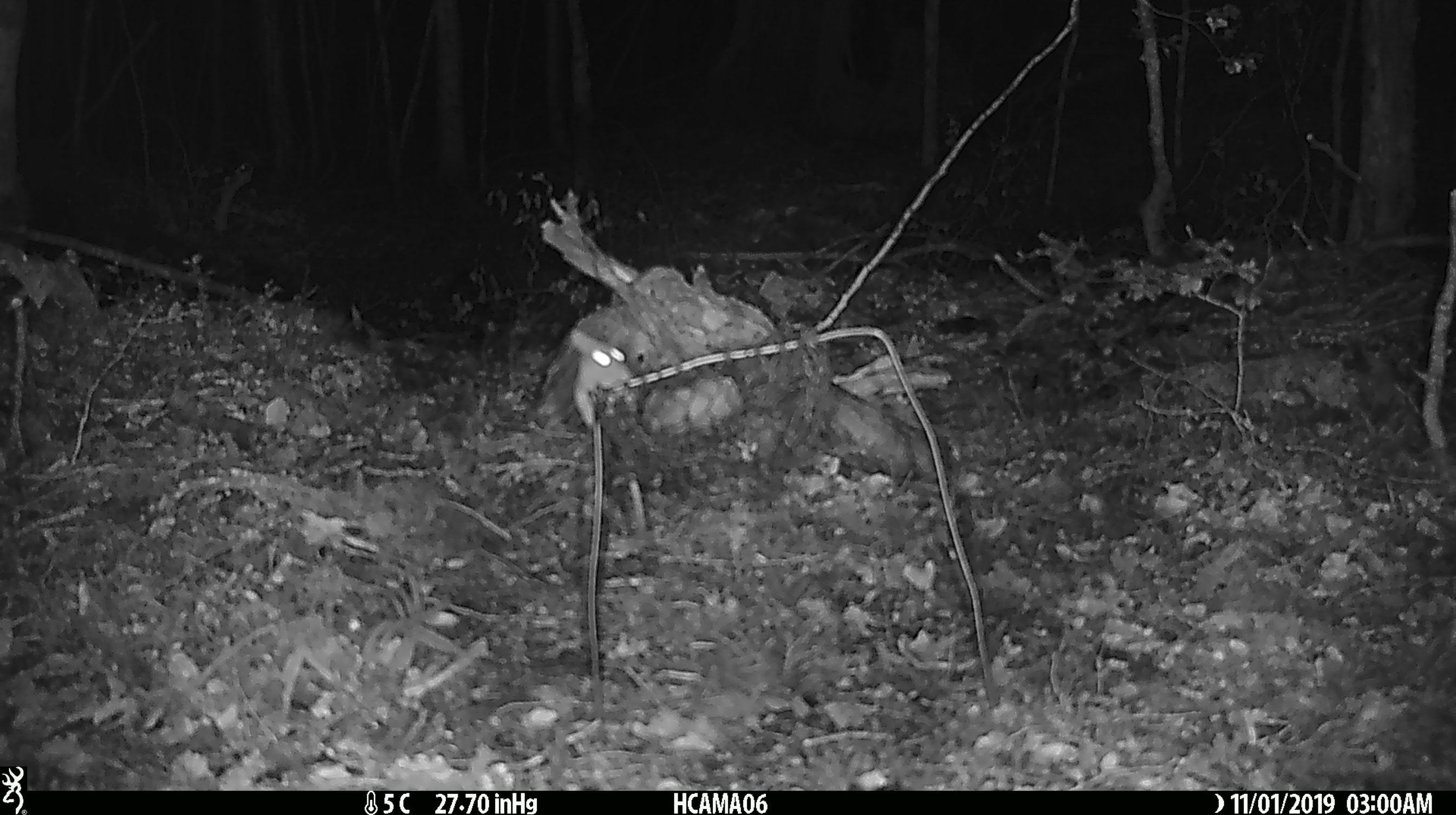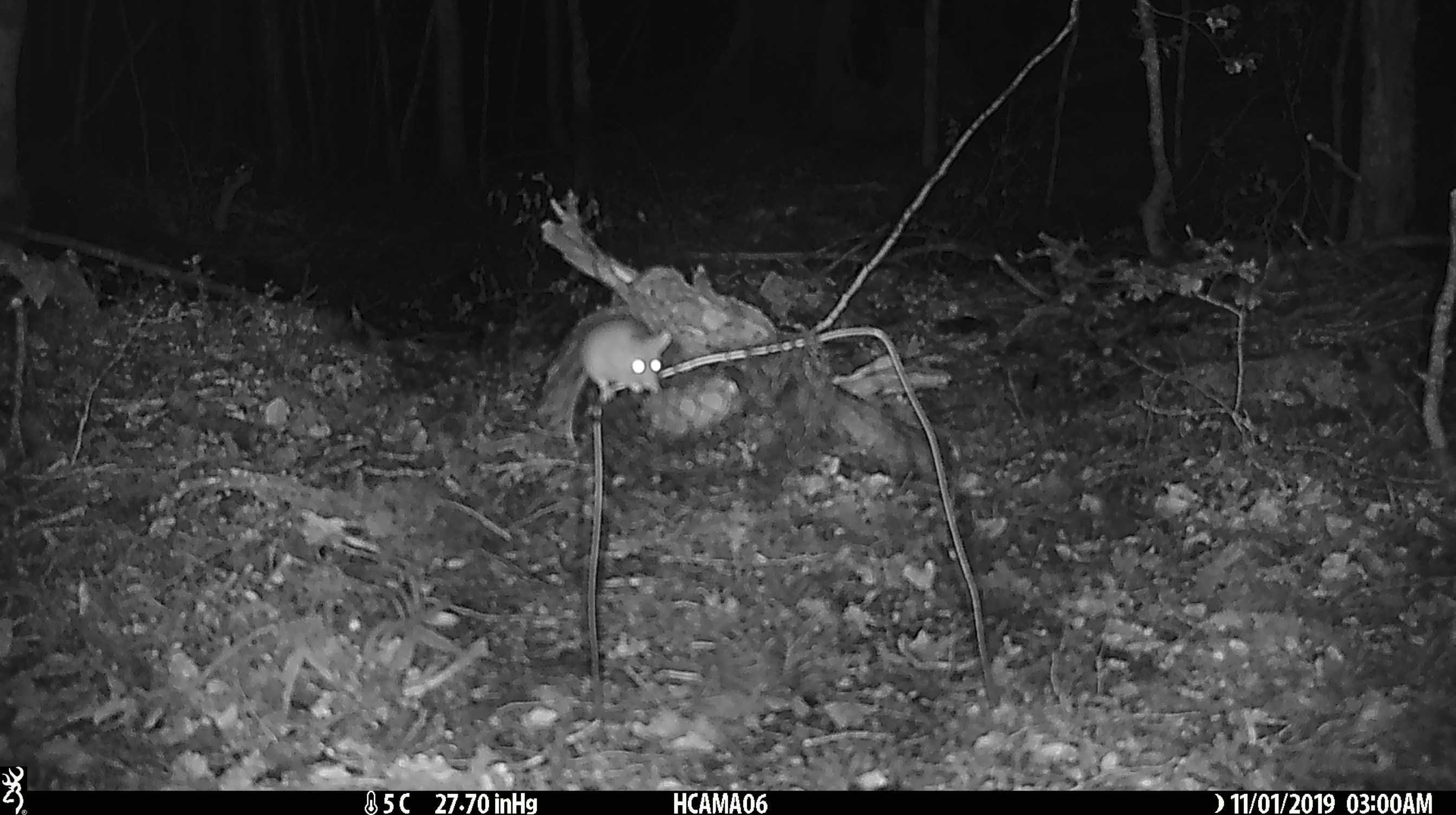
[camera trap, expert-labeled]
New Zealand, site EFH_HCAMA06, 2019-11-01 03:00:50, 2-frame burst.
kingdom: Animalia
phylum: Chordata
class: Mammalia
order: Rodentia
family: Muridae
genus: Mus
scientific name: Mus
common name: mouse